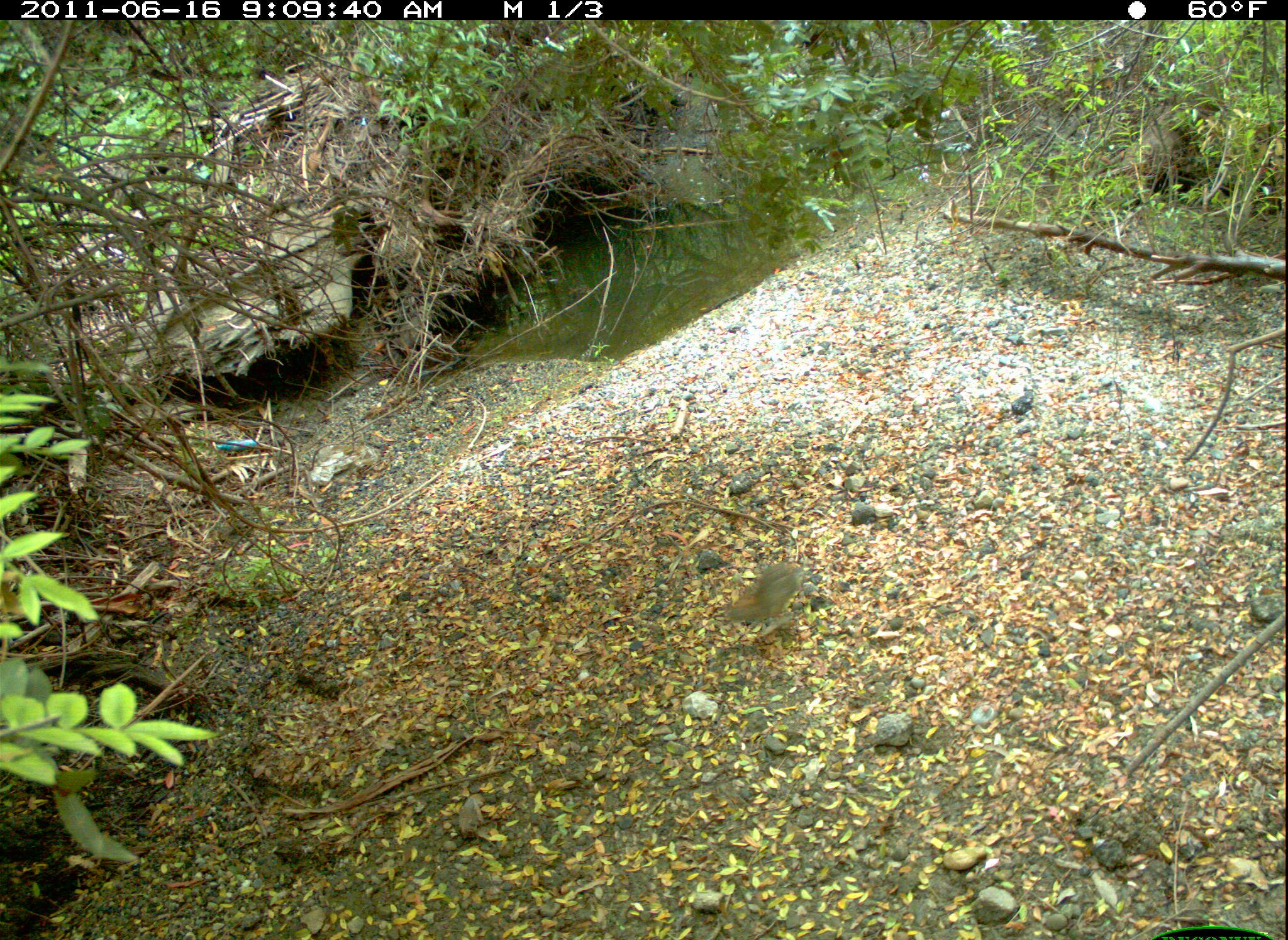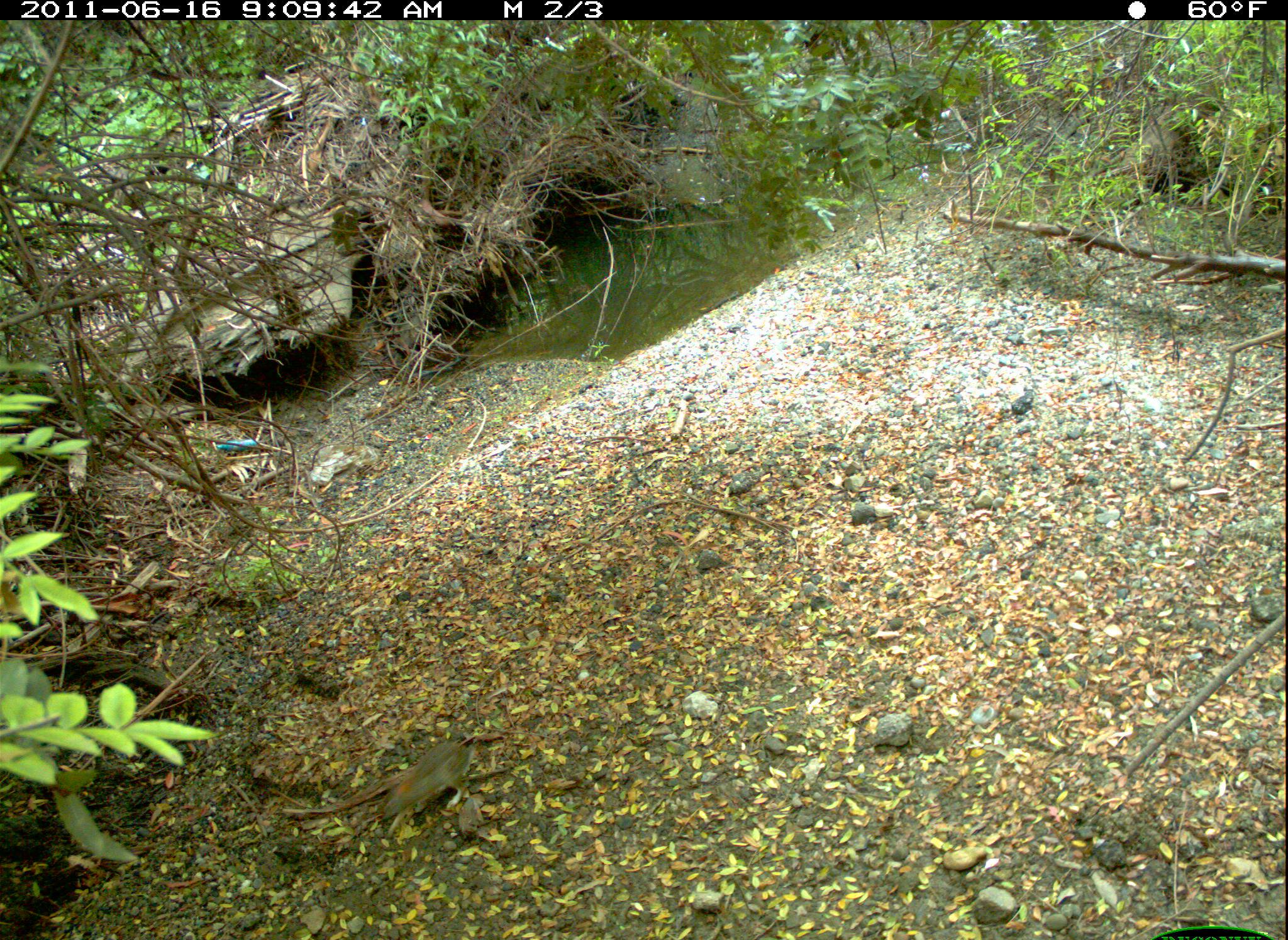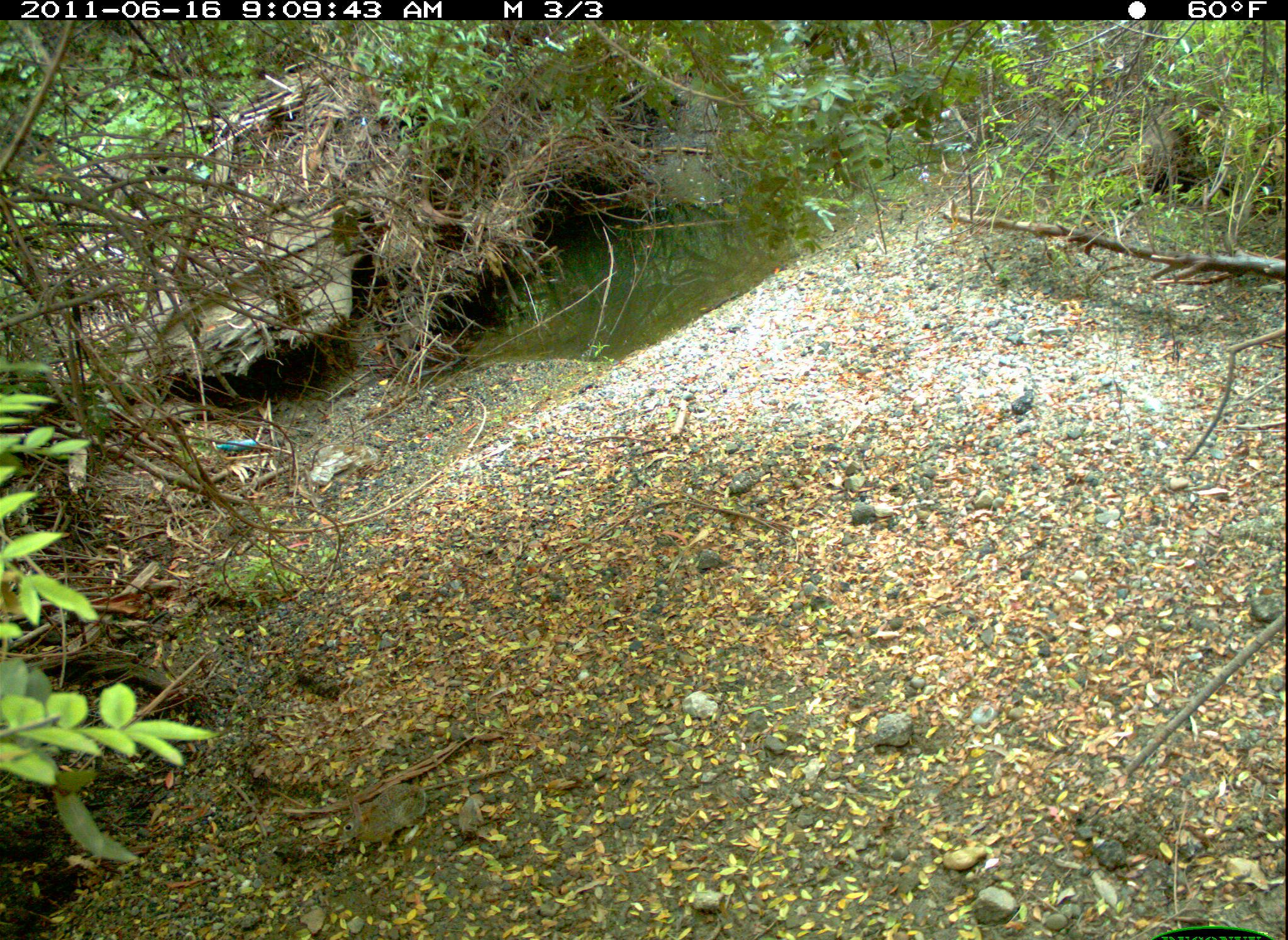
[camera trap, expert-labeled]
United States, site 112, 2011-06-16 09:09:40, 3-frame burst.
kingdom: Animalia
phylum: Chordata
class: Mammalia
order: Lagomorpha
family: Leporidae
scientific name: Leporidae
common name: rabbits and hares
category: rabbit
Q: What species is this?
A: Rabbit (rabbits and hares) (Leporidae).